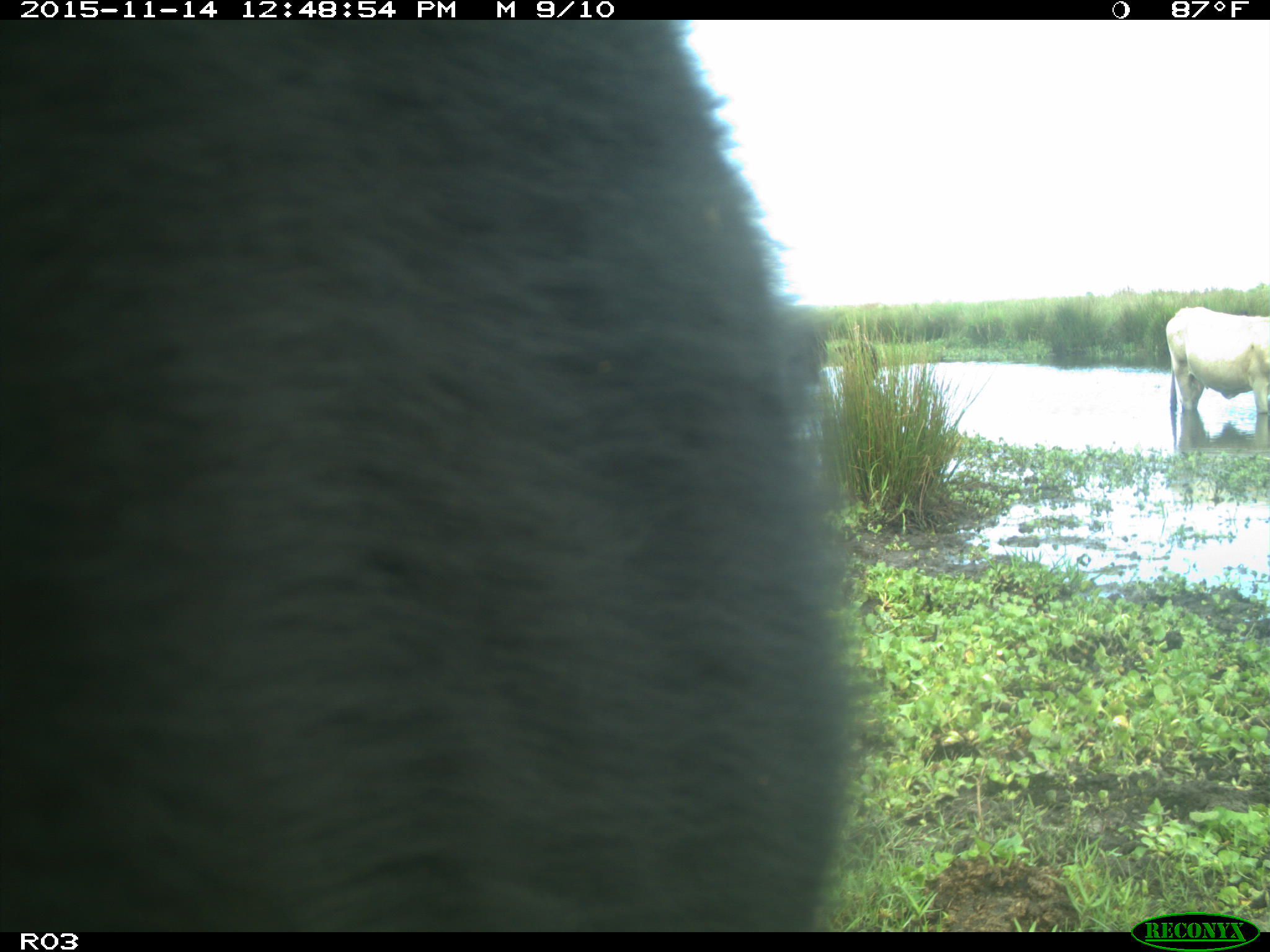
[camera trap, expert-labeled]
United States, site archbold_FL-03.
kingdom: Animalia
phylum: Chordata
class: Mammalia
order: Artiodactyla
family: Bovidae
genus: Bos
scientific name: Bos taurus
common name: domestic cow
Bos taurus (domestic cow).